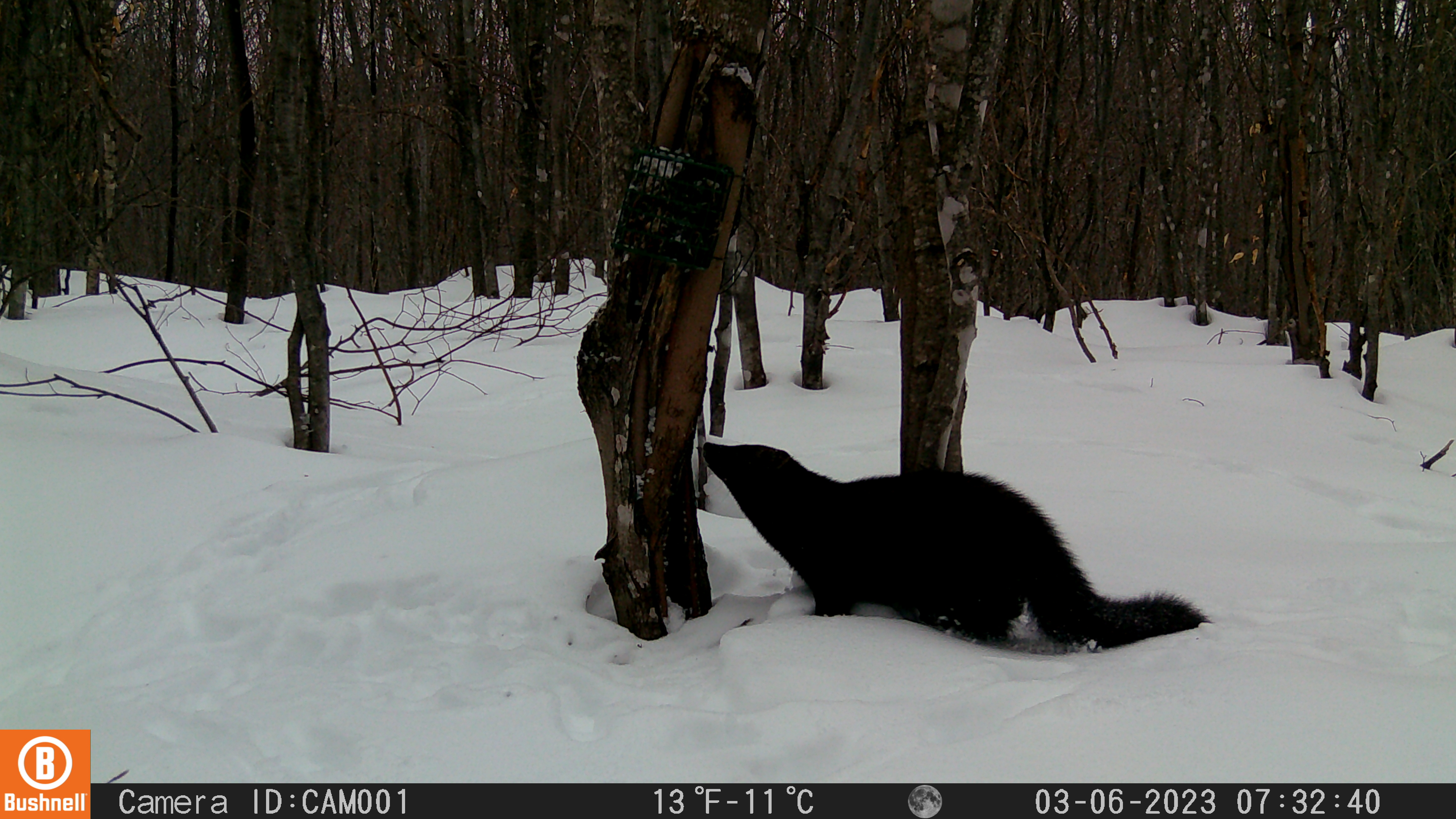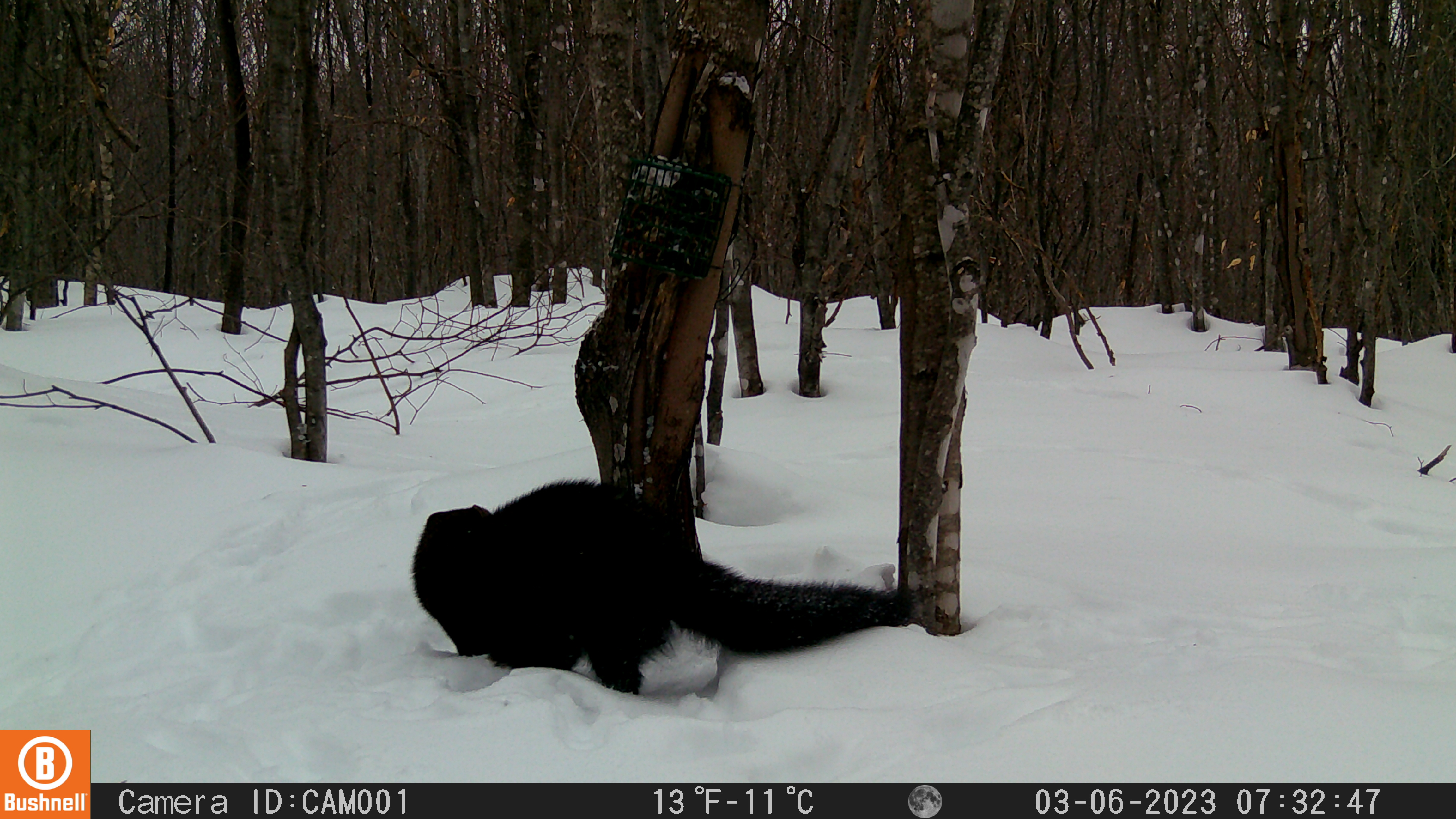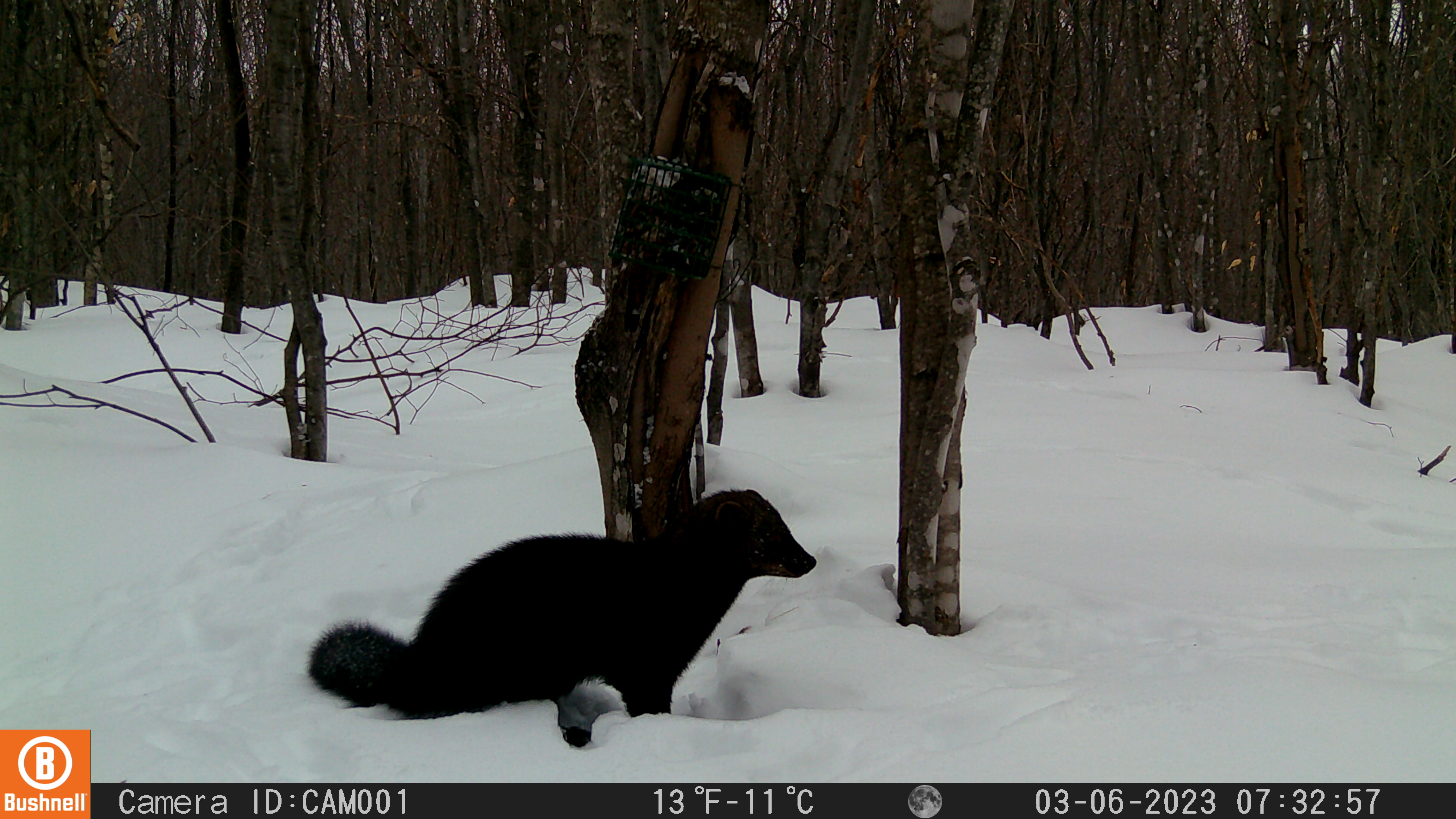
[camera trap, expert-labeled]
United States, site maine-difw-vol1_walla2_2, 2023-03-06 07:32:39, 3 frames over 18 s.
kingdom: Animalia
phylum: Chordata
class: Mammalia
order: Carnivora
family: Mustelidae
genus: Pekania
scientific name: Pekania pennanti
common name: fisher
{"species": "fisher (Pekania pennanti)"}